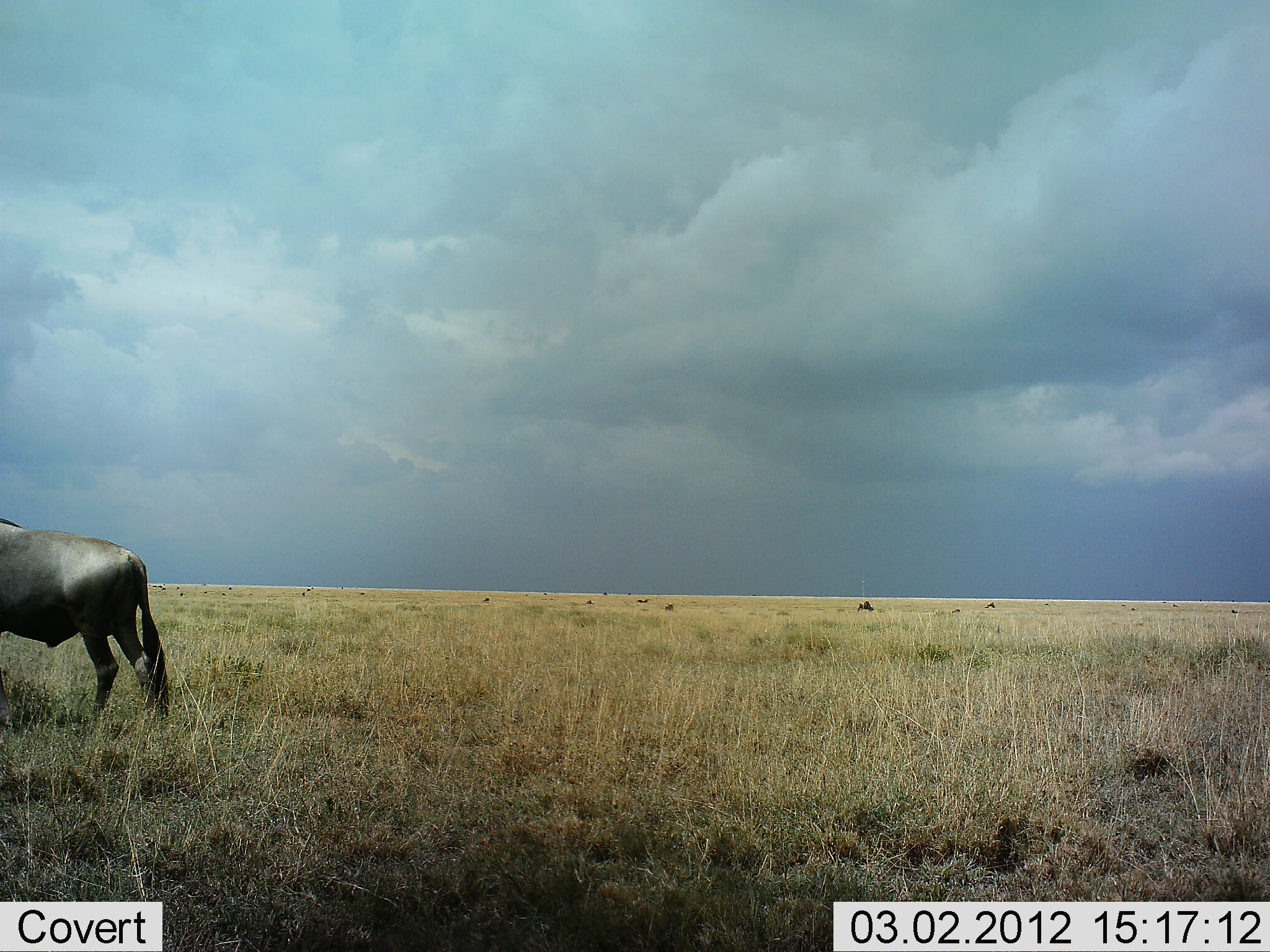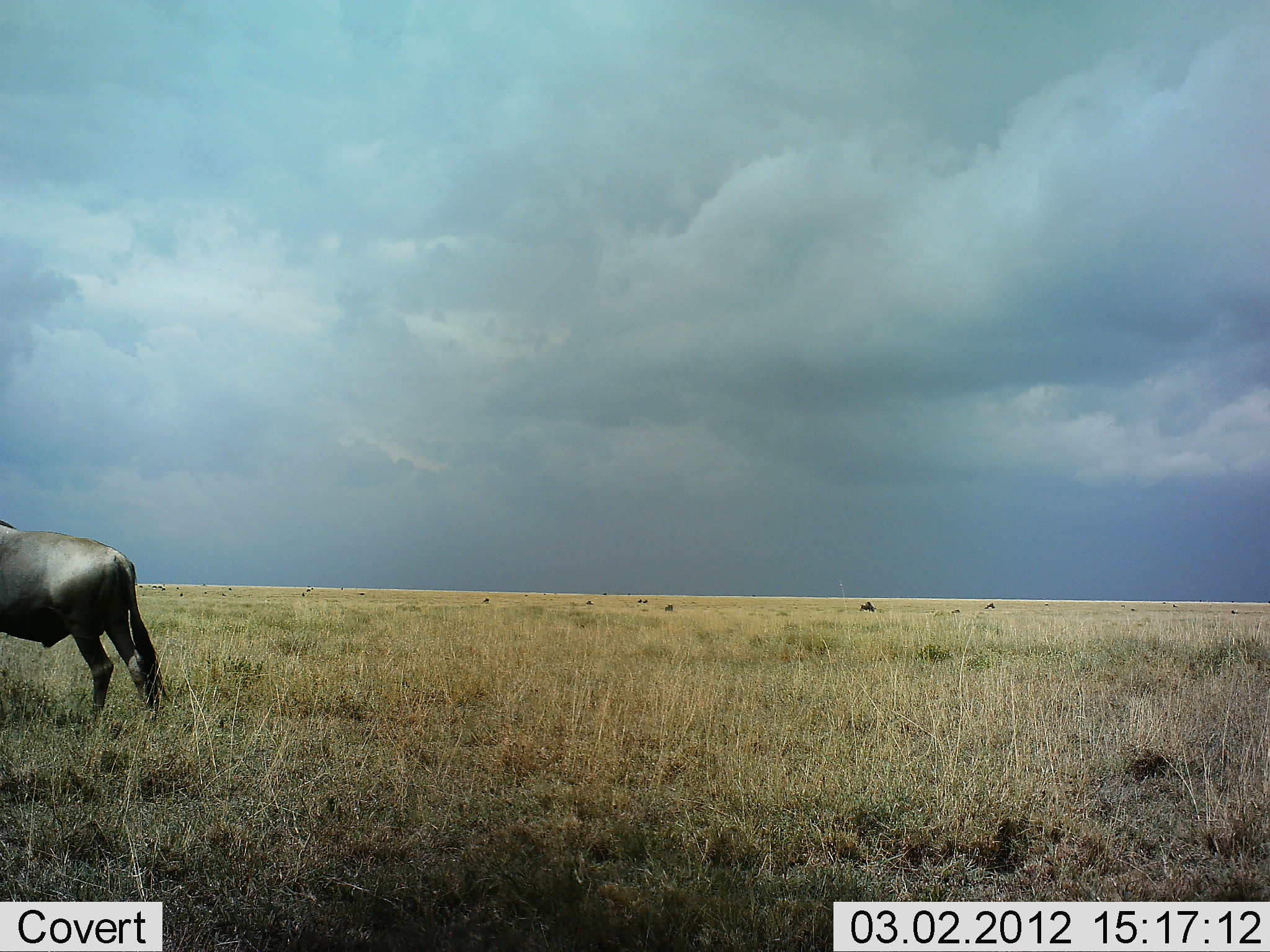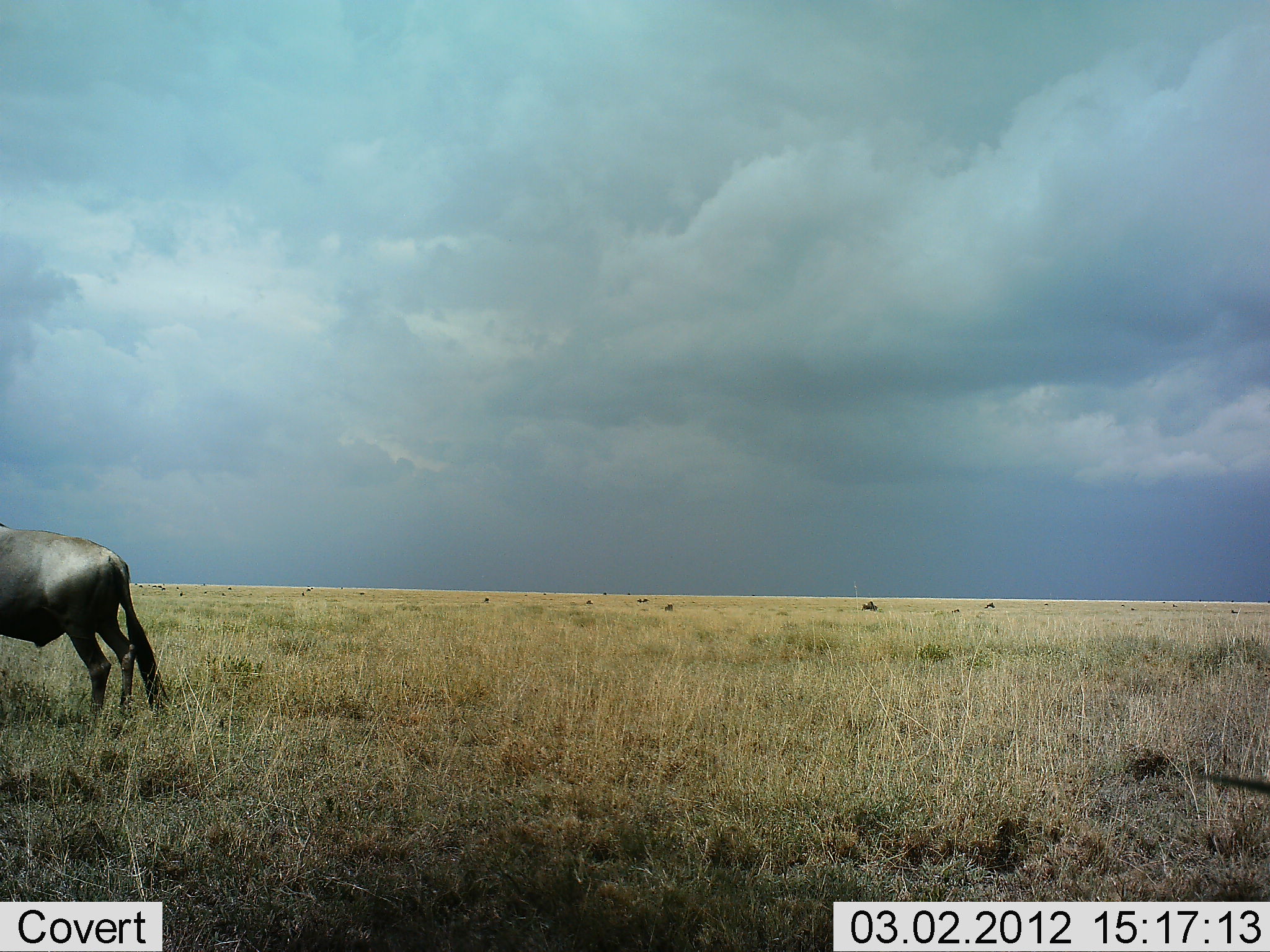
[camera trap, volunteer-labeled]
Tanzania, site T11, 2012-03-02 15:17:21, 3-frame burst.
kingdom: Animalia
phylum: Chordata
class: Mammalia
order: Artiodactyla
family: Bovidae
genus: Connochaetes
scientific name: Connochaetes taurinus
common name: blue wildebeest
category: wildebeest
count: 1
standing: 69%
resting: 0%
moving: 50%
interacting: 0%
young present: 0%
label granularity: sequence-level